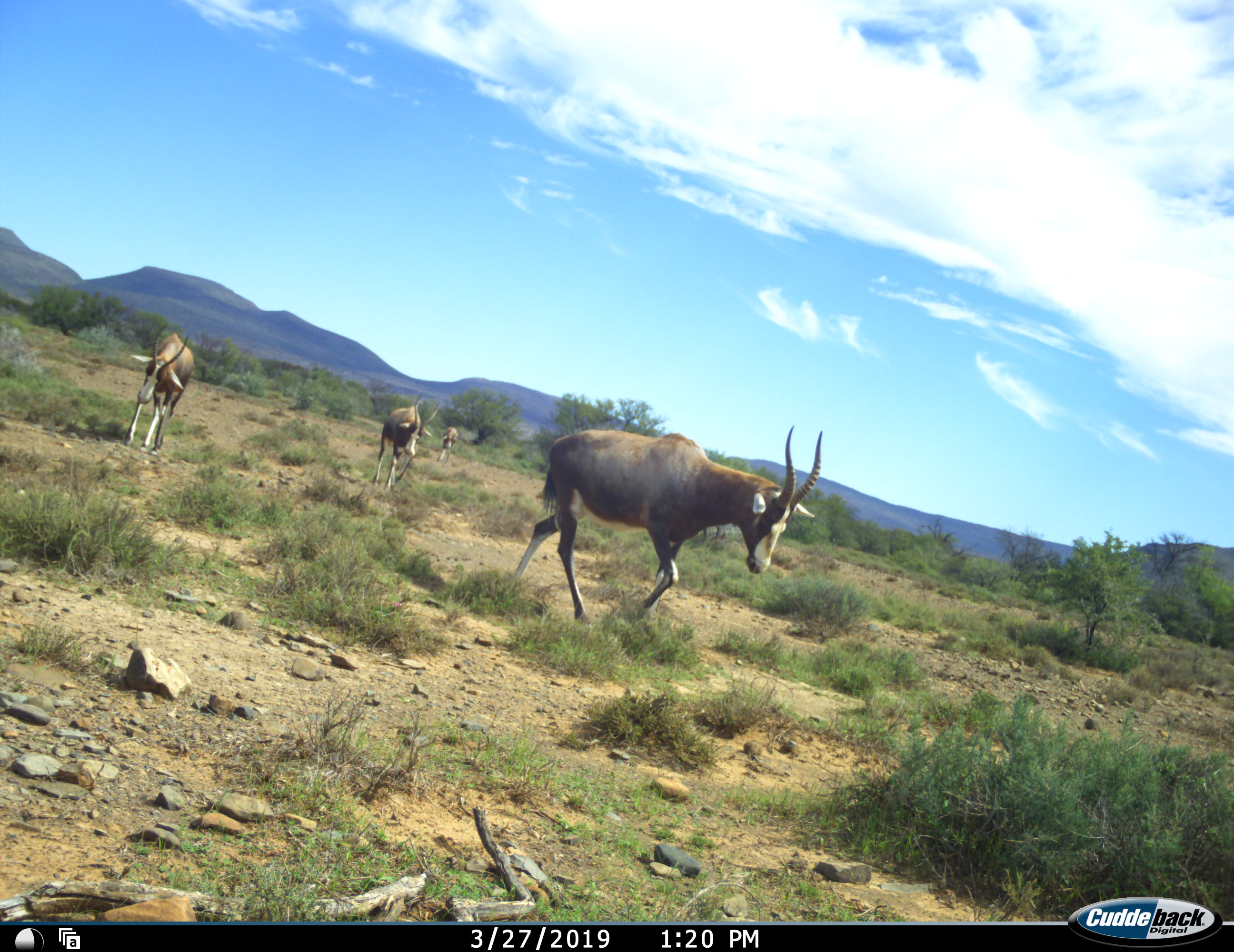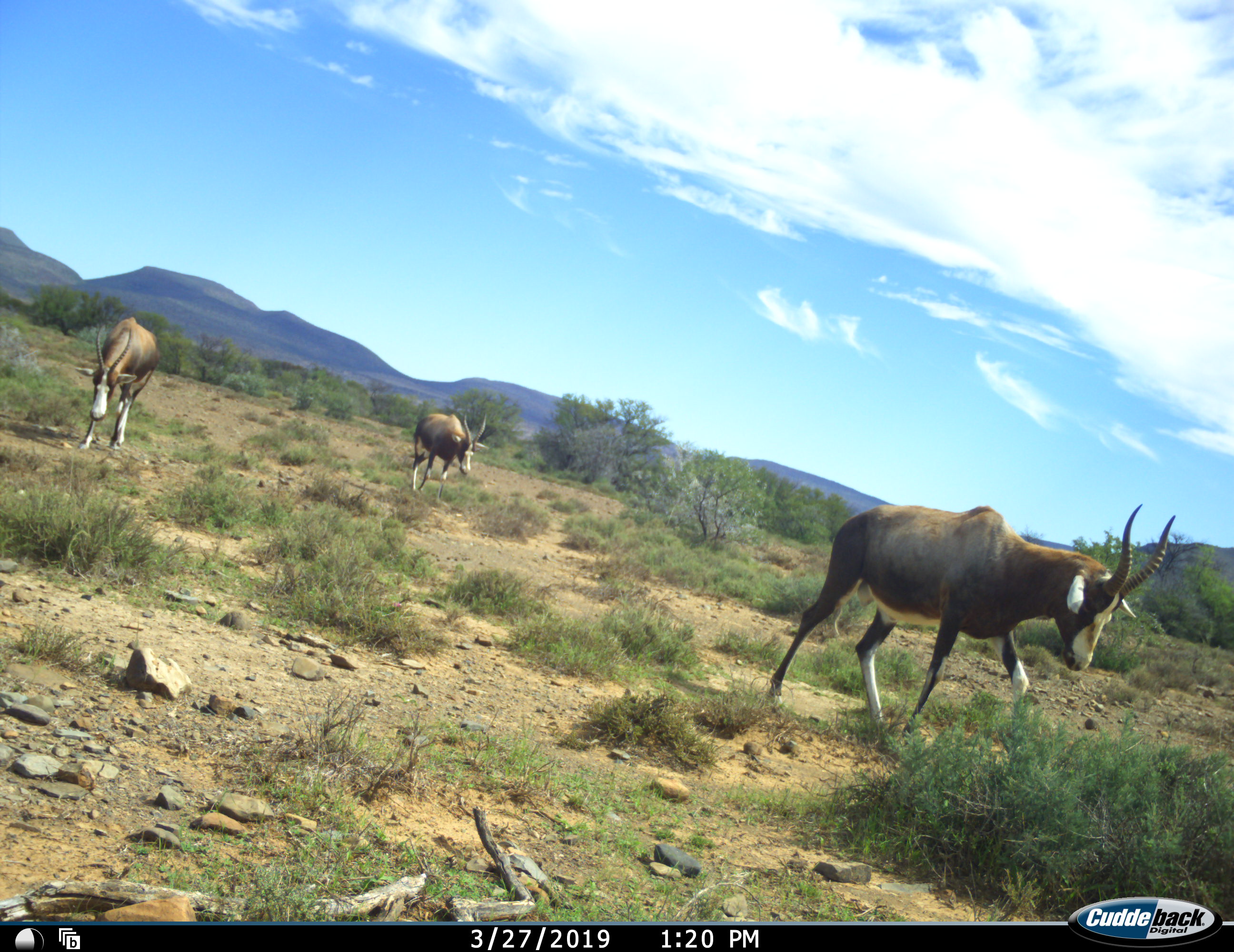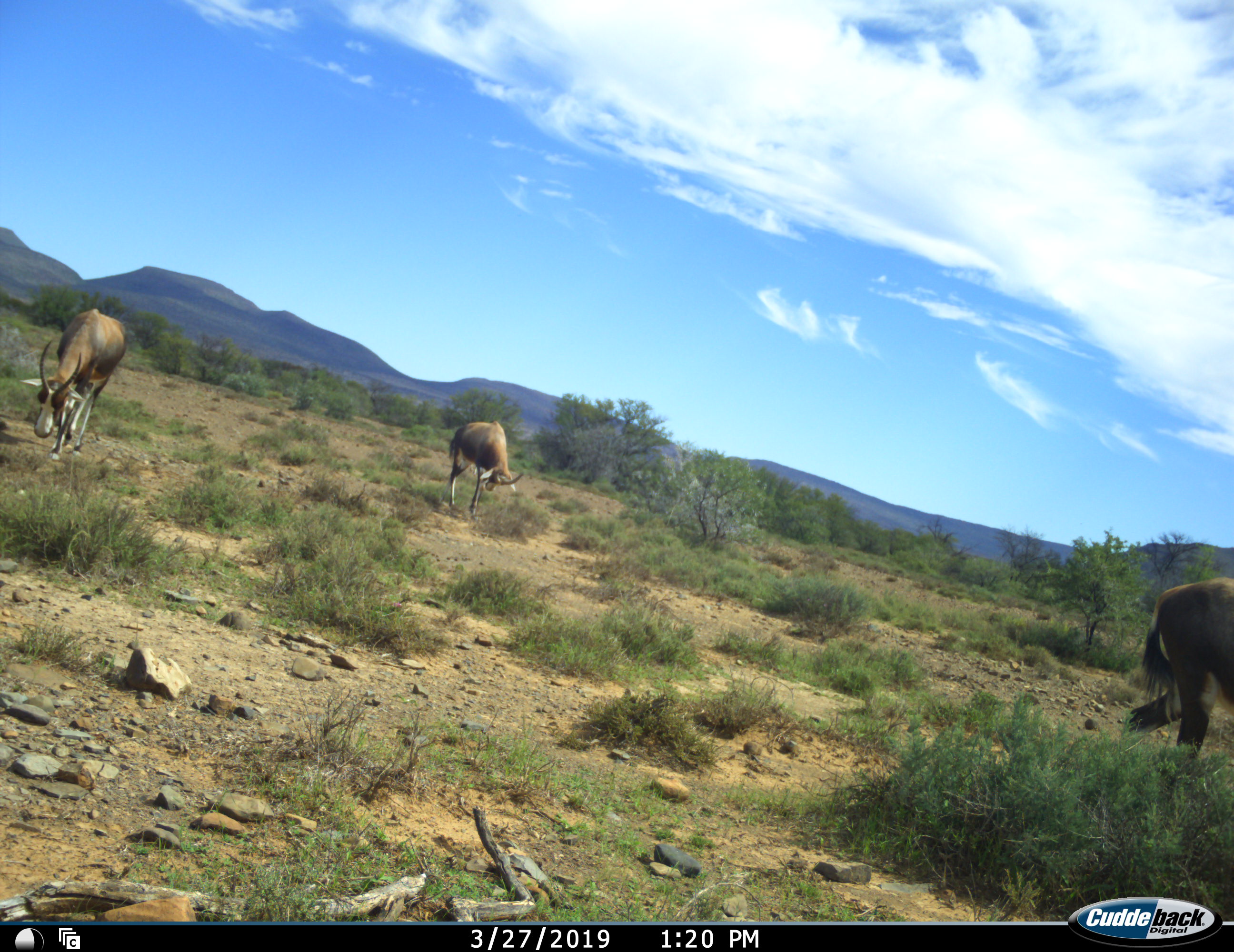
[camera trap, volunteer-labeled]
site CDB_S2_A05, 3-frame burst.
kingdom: Animalia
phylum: Chordata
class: Mammalia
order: Artiodactyla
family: Bovidae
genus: Damaliscus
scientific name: Damaliscus pygargus phillipsi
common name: blesbok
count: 4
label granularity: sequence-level